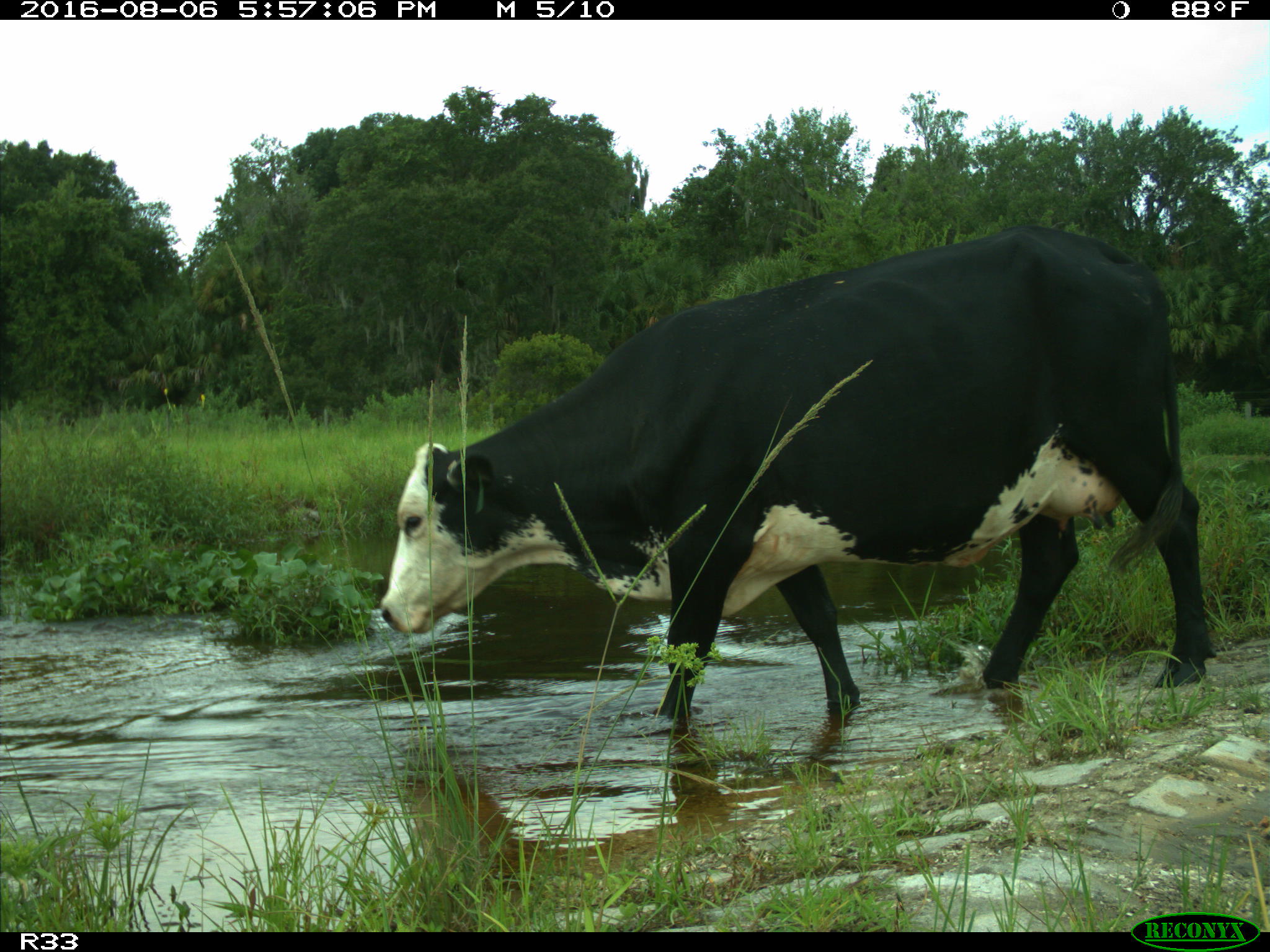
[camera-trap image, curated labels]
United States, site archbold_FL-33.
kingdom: Animalia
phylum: Chordata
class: Mammalia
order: Artiodactyla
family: Bovidae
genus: Bos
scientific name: Bos taurus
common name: domestic cow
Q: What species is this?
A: Bos taurus (domestic cow).